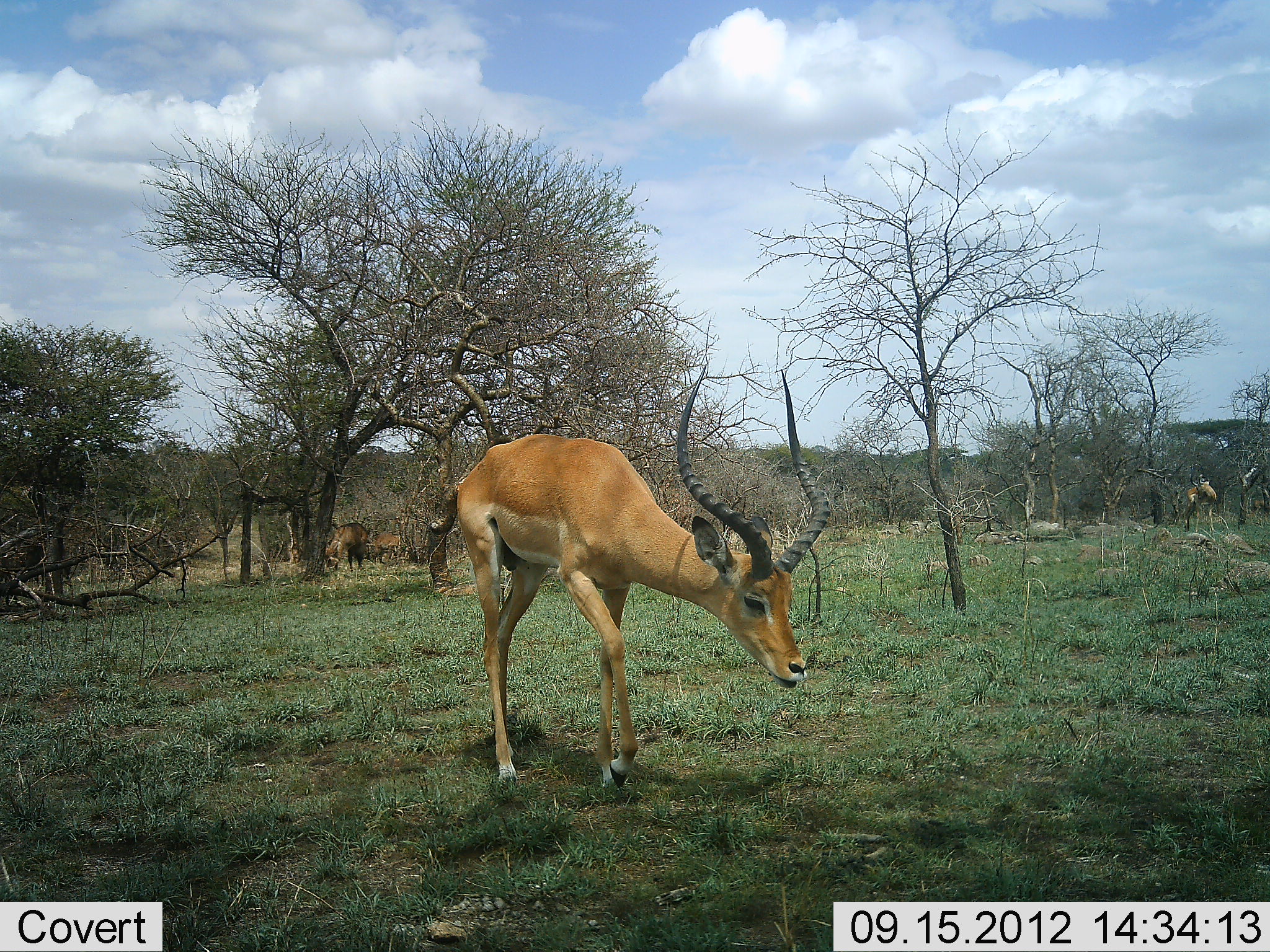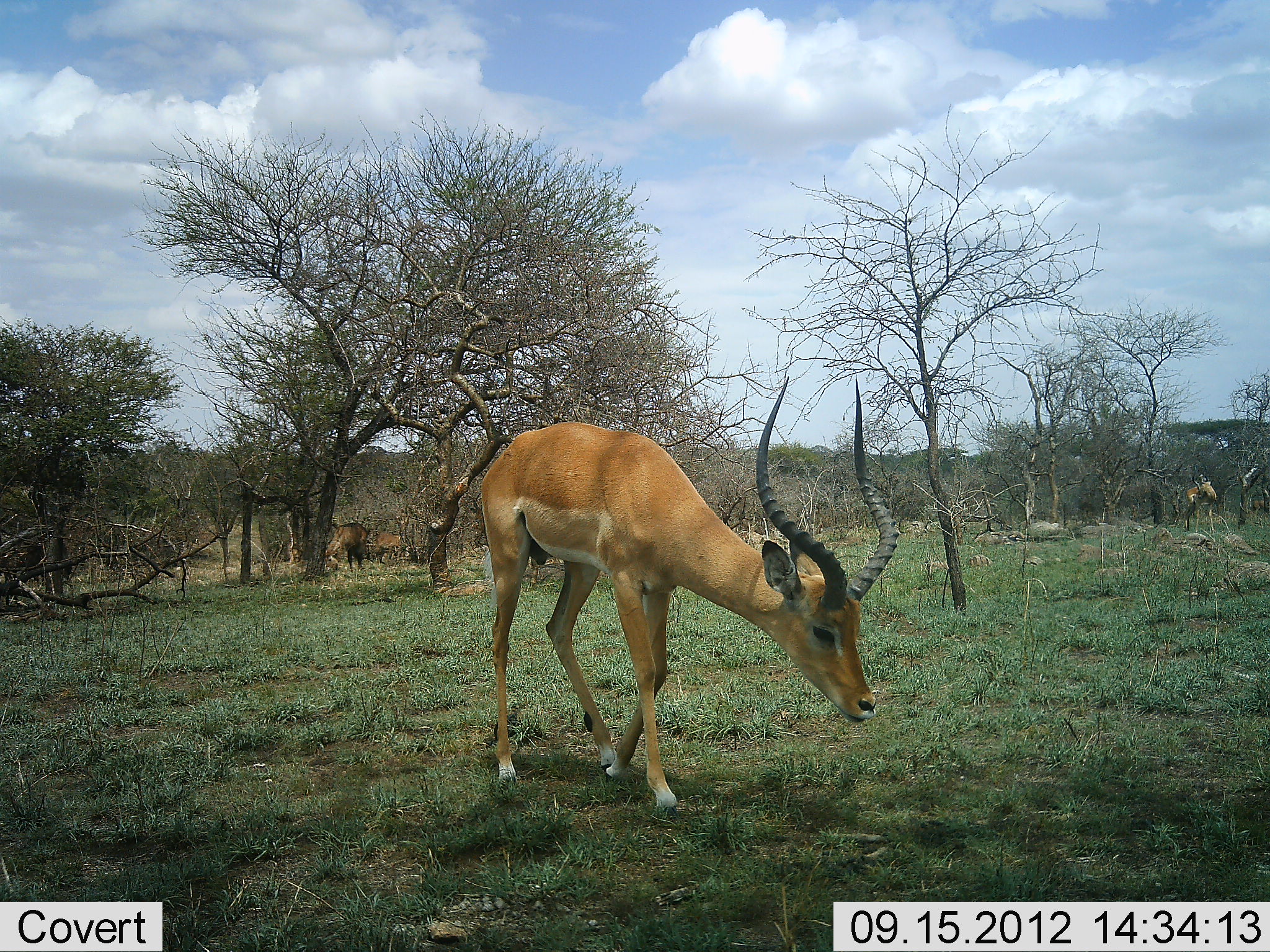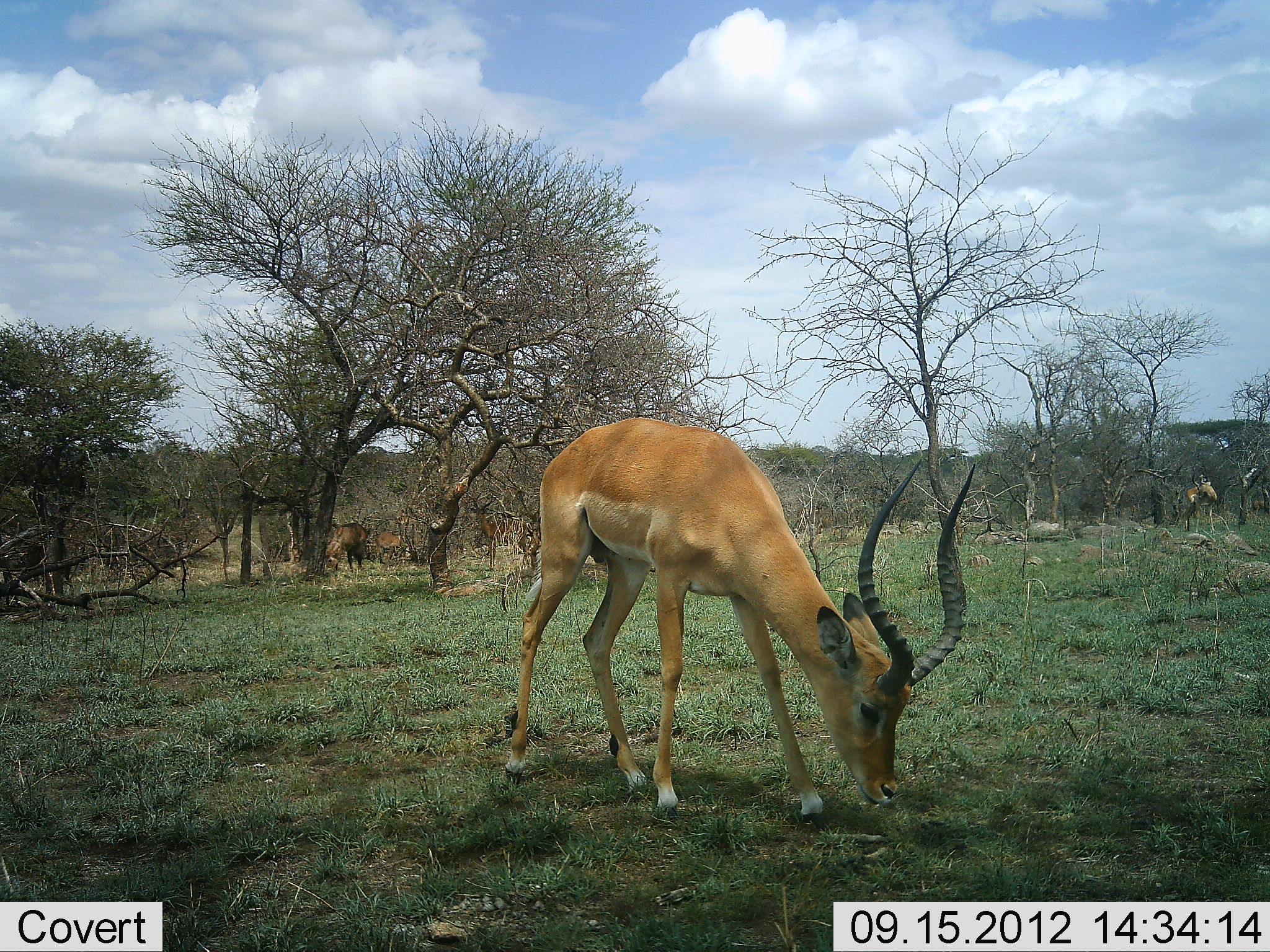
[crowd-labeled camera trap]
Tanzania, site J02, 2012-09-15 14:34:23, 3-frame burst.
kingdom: Animalia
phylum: Chordata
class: Mammalia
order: Artiodactyla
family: Bovidae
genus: Aepyceros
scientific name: Aepyceros melampus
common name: impala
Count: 2.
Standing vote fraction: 50%.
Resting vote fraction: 7%.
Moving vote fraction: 57%.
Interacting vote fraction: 0%.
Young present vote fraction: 0%.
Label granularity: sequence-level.